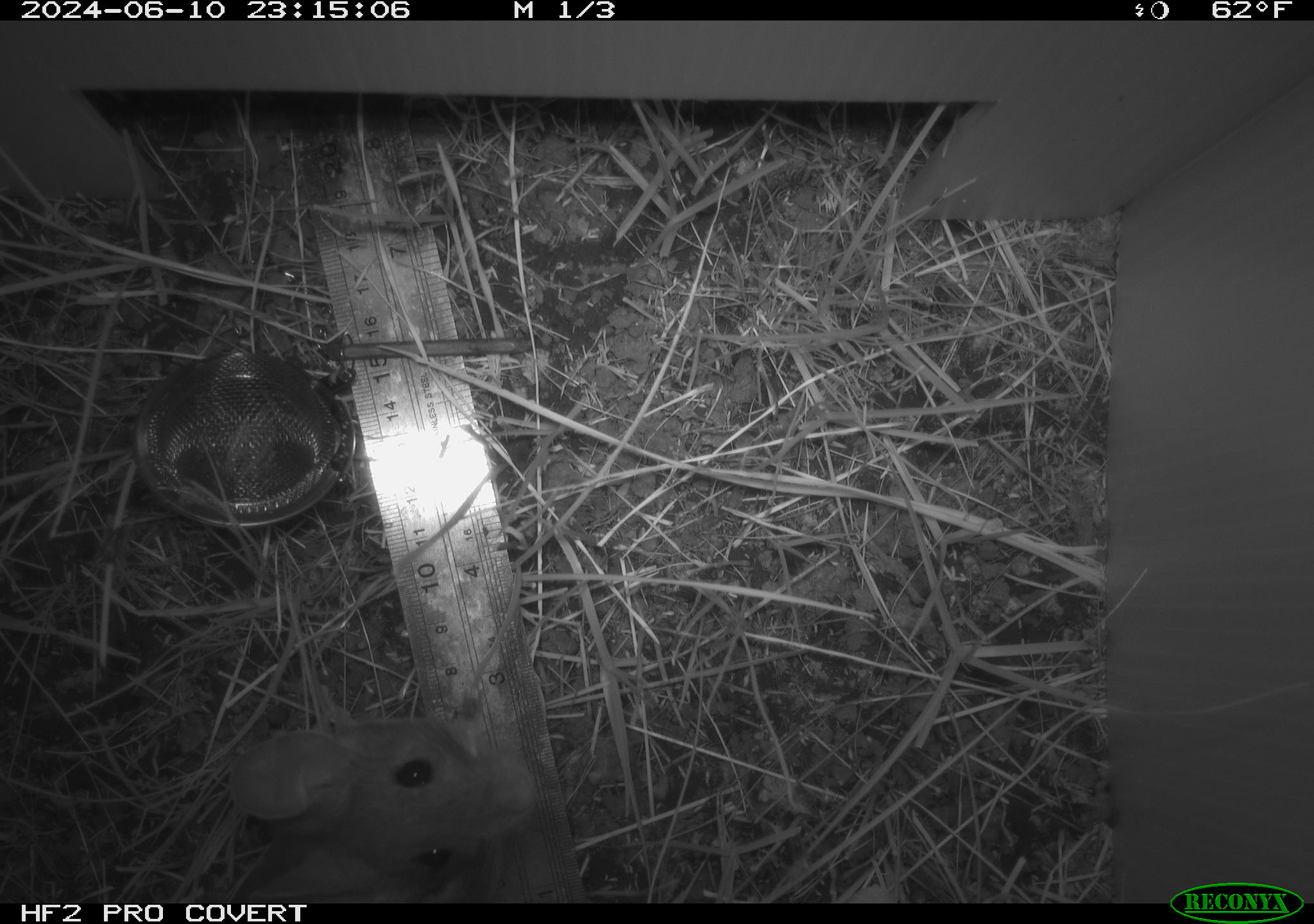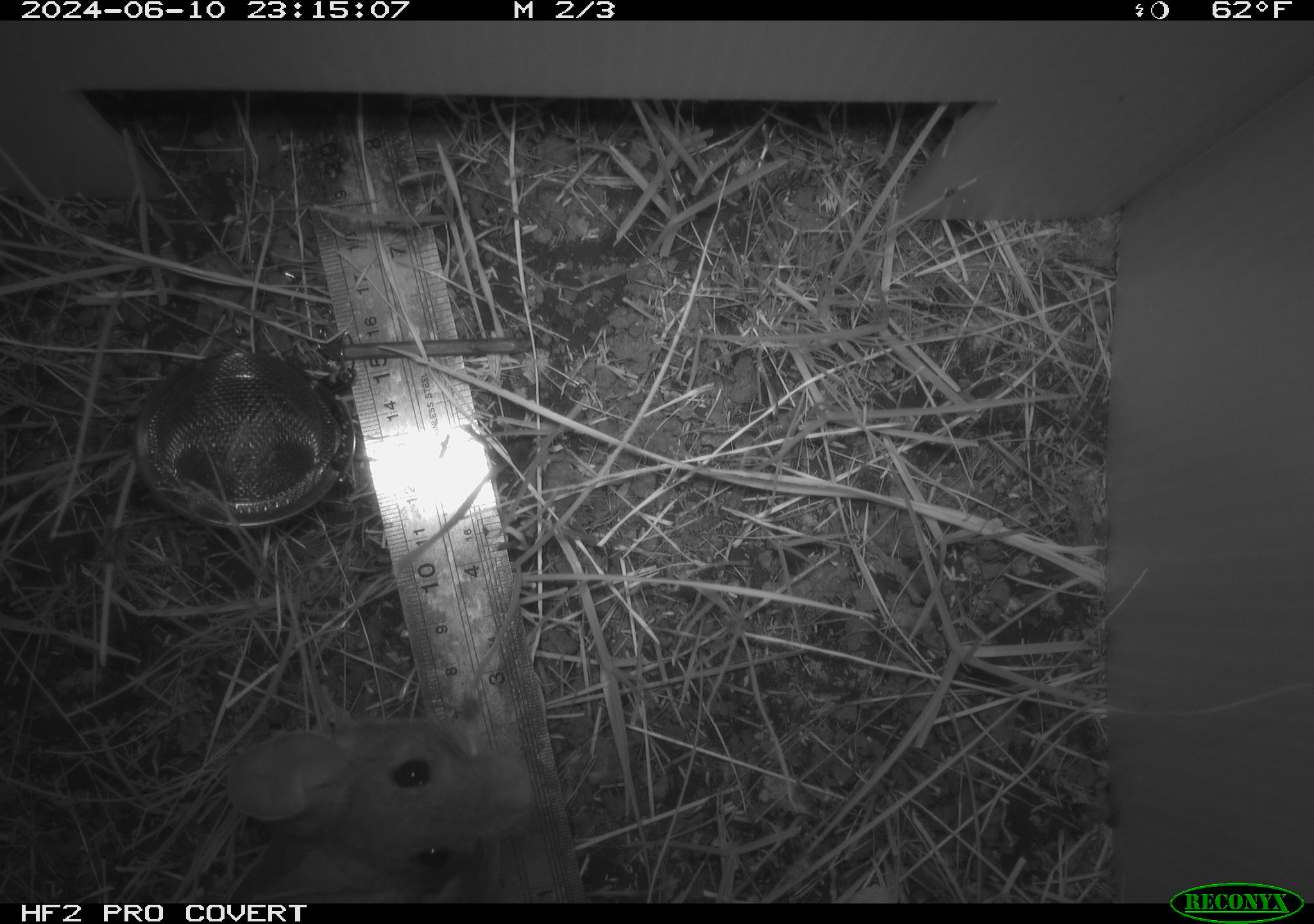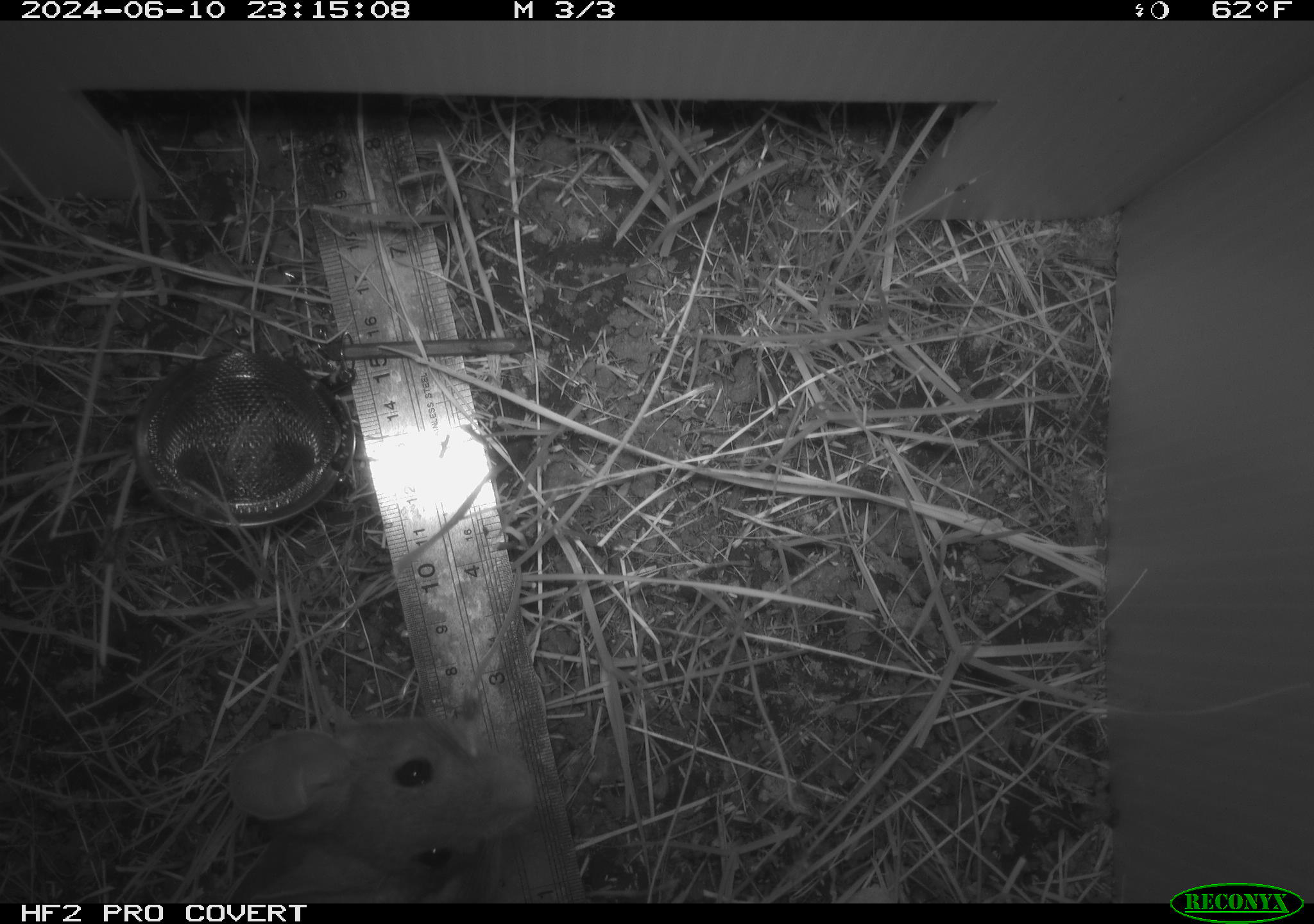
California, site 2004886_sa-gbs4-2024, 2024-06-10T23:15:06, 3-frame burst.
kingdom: Animalia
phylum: Chordata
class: Mammalia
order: Rodentia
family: Cricetidae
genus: Neotoma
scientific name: Neotoma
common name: pack rat or woodrat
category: neotoma species